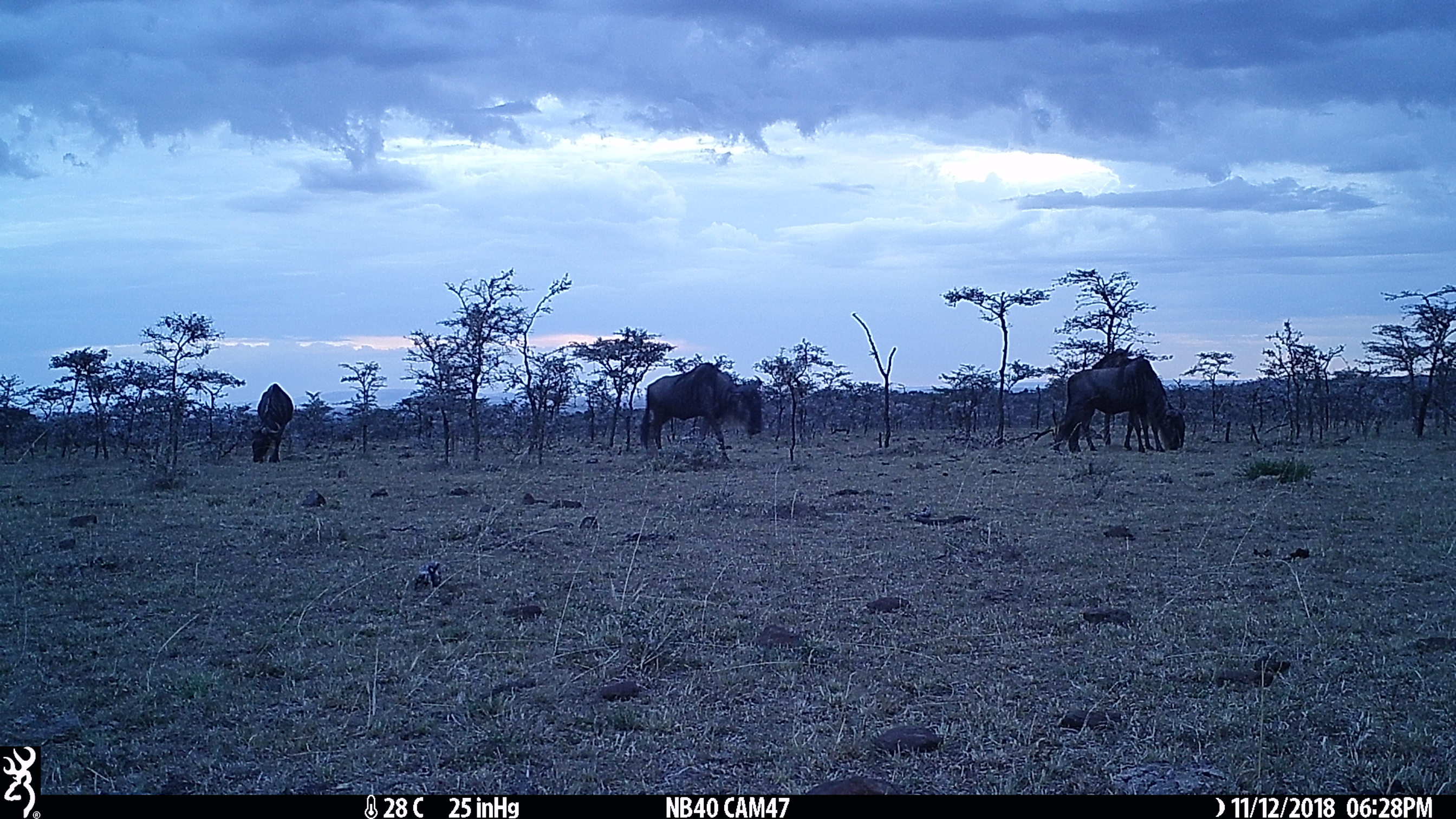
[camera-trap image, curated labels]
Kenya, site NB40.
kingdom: Animalia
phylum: Chordata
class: Mammalia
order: Artiodactyla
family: Bovidae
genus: Connochaetes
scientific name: Connochaetes taurinus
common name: blue wildebeest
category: wildebeest